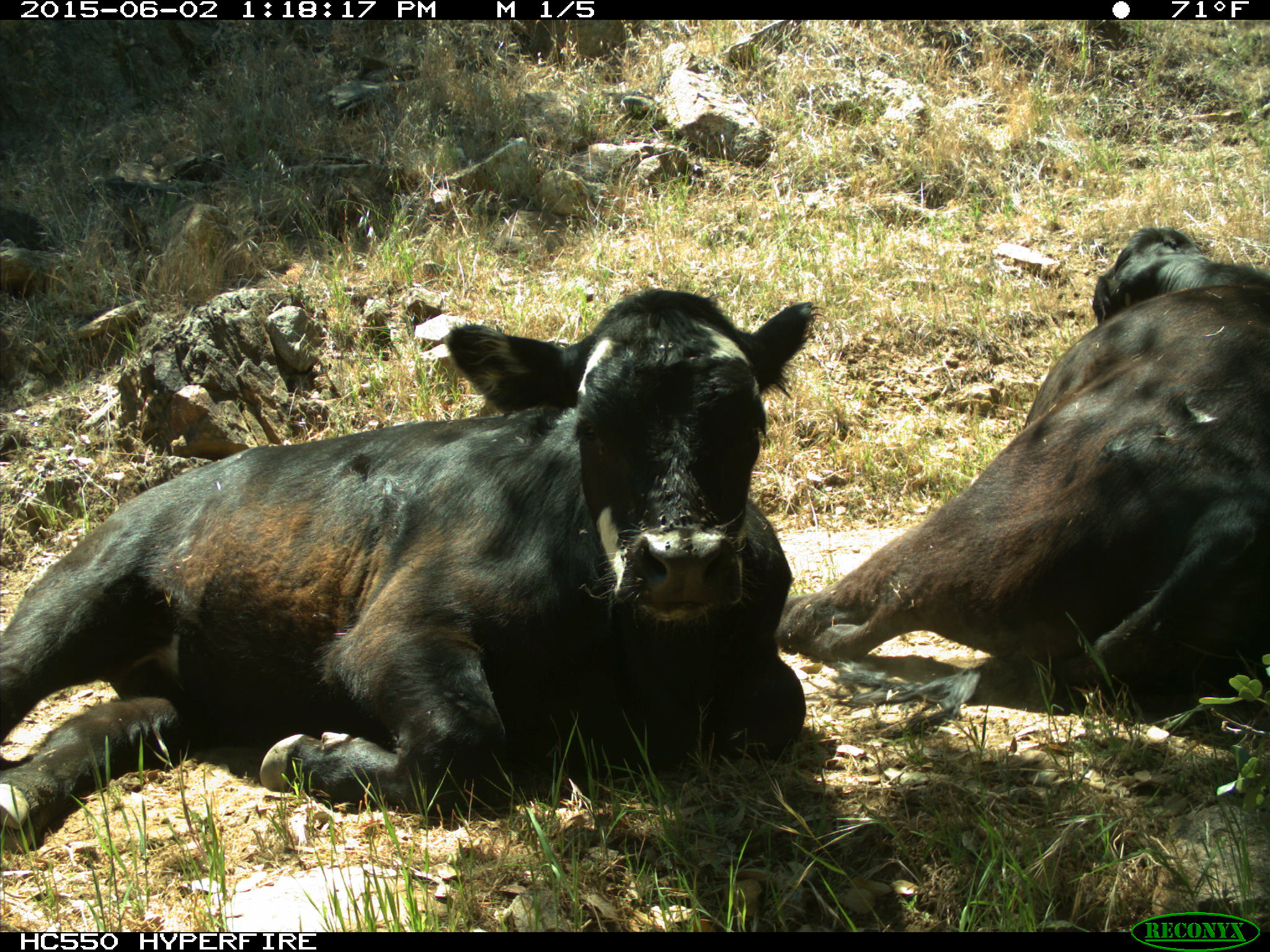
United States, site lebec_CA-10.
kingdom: Animalia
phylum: Chordata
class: Mammalia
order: Artiodactyla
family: Bovidae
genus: Bos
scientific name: Bos taurus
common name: domestic cow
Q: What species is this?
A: Bos taurus (domestic cow).